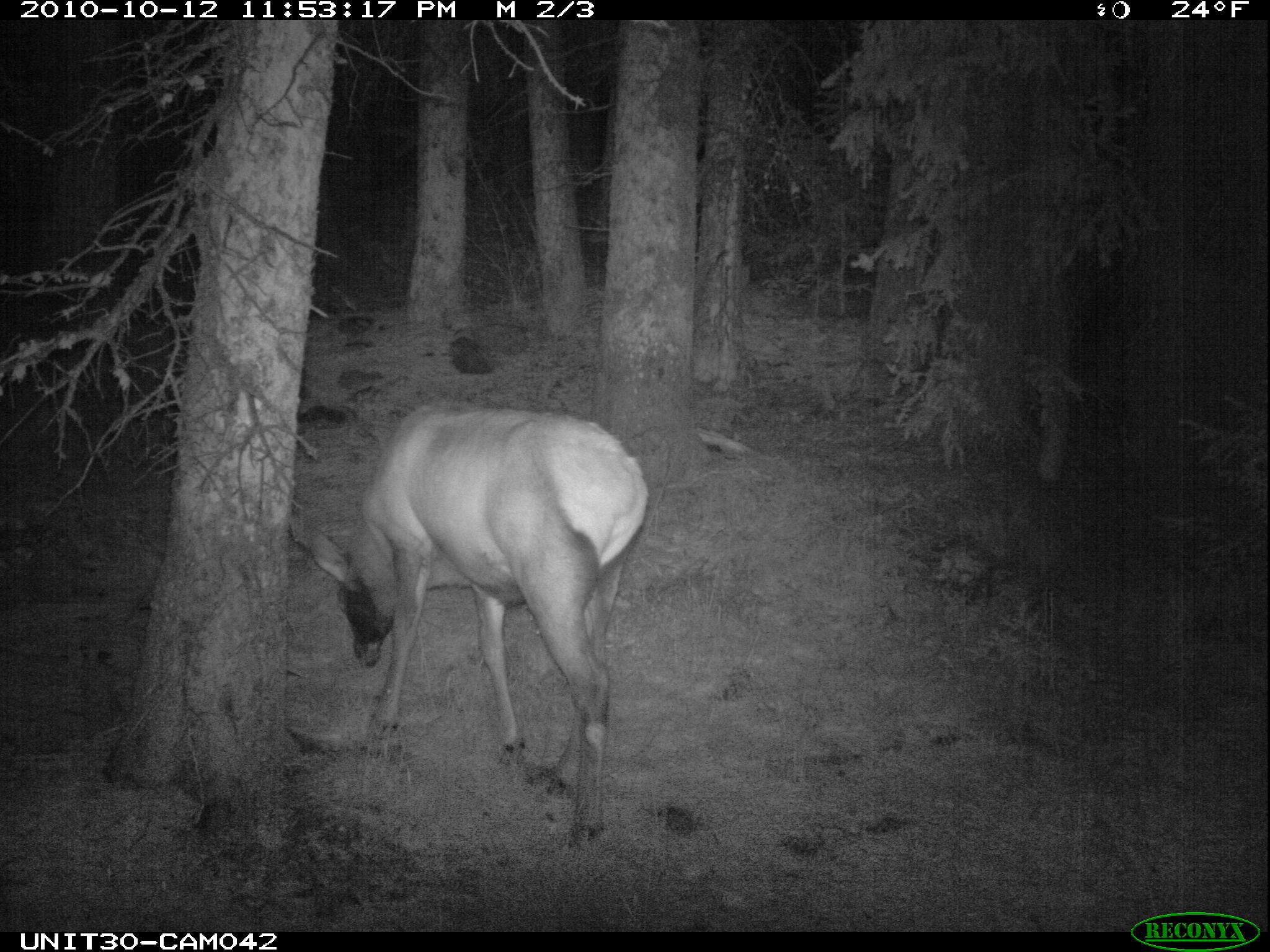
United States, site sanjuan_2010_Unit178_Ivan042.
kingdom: Animalia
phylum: Chordata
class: Mammalia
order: Artiodactyla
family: Cervidae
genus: Cervus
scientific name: Cervus elaphus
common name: red deer